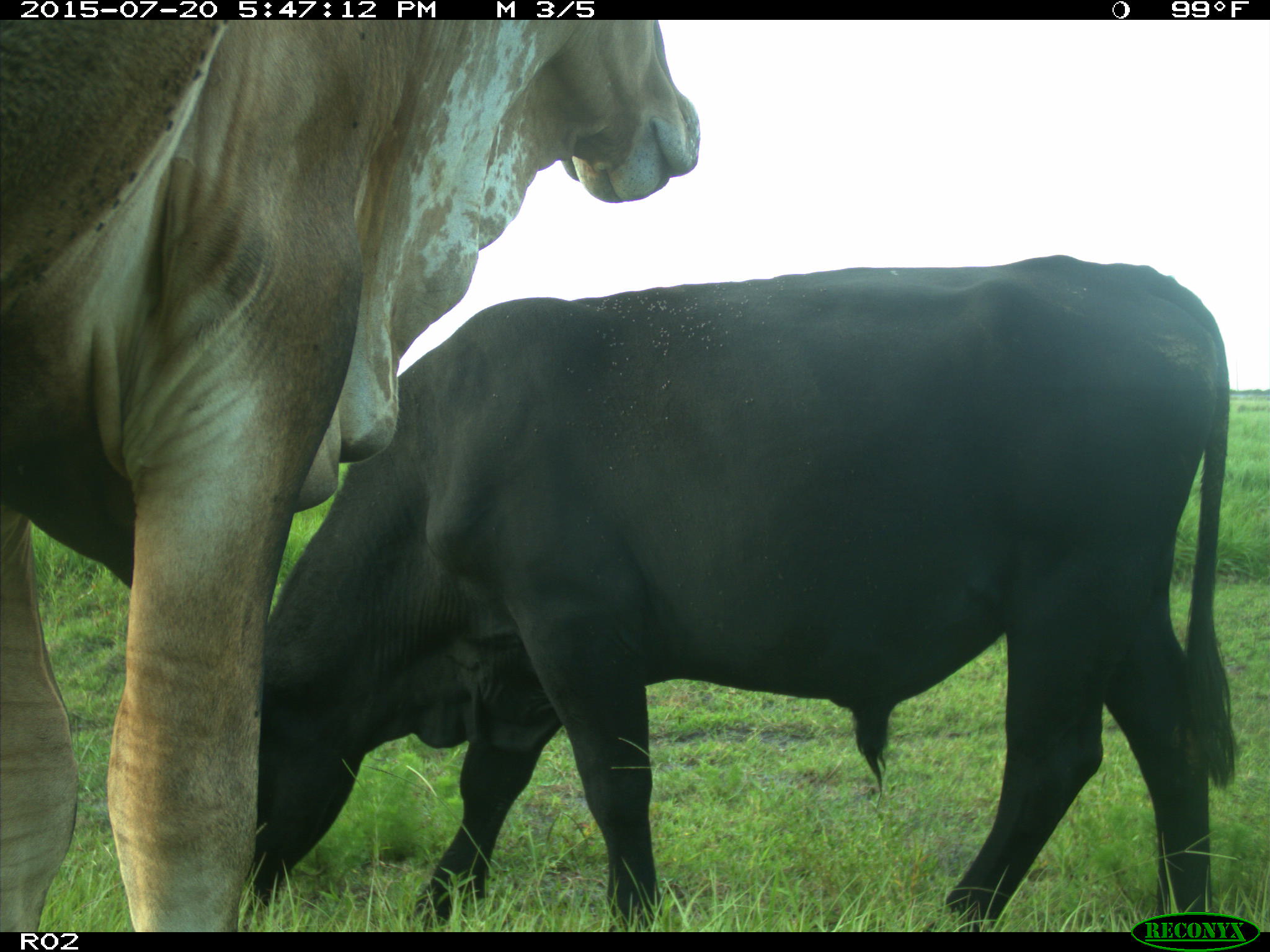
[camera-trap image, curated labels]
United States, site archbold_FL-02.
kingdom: Animalia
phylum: Chordata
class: Mammalia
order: Artiodactyla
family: Bovidae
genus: Bos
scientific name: Bos taurus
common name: domestic cow